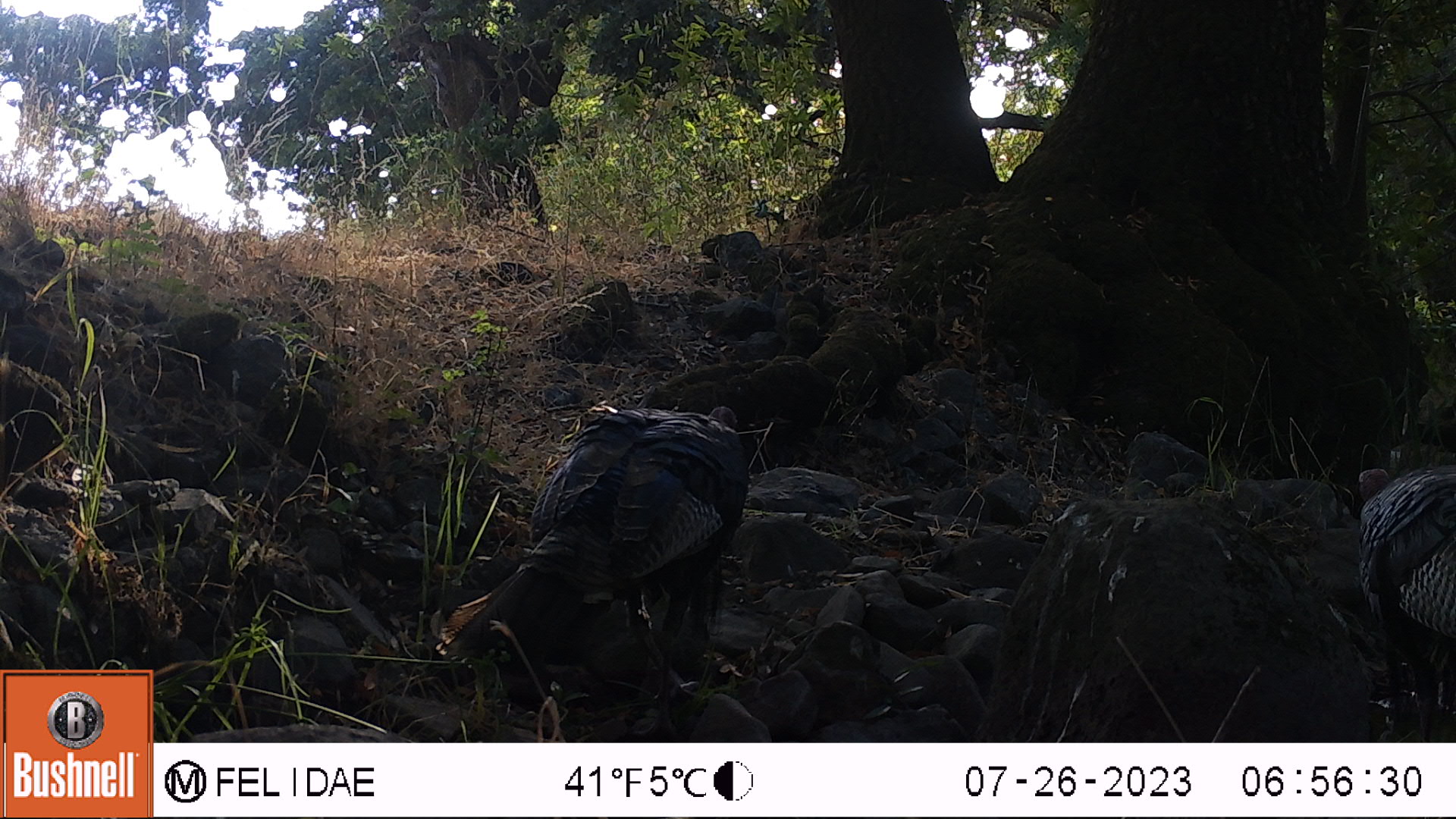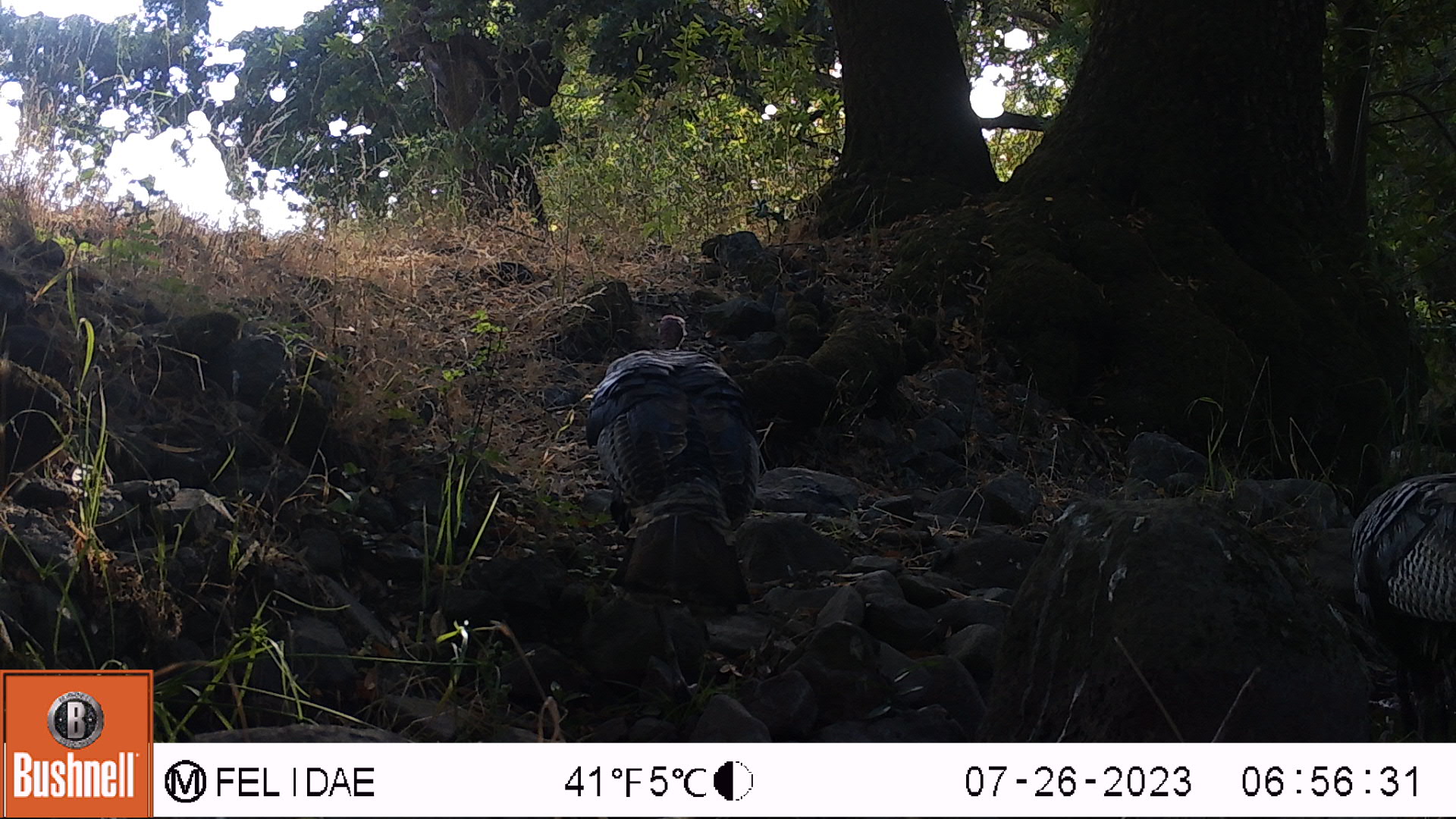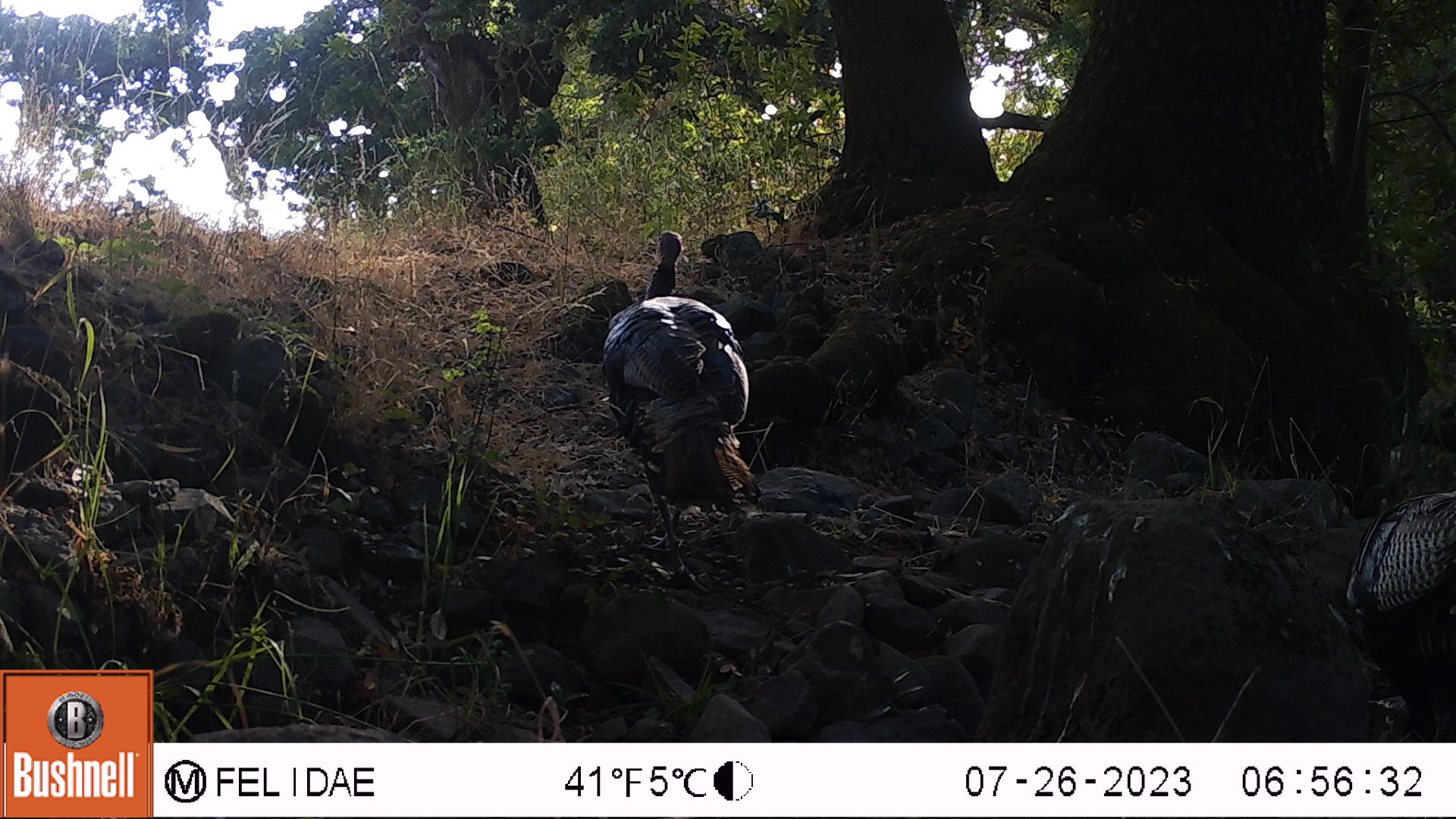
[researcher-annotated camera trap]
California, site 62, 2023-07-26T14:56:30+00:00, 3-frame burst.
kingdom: Animalia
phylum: Chordata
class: Aves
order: Galliformes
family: Phasianidae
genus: Meleagris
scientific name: Meleagris gallopavo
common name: turkey